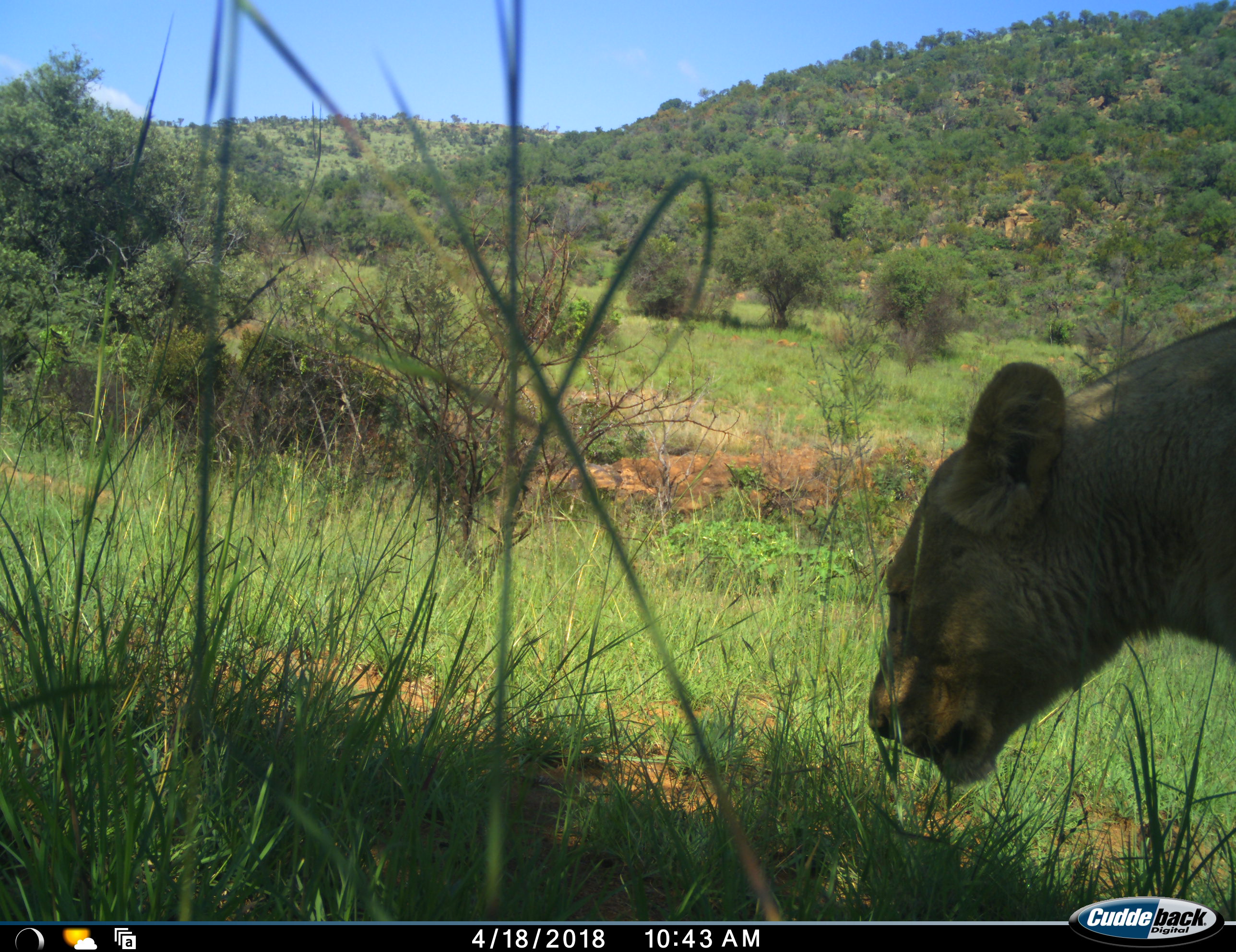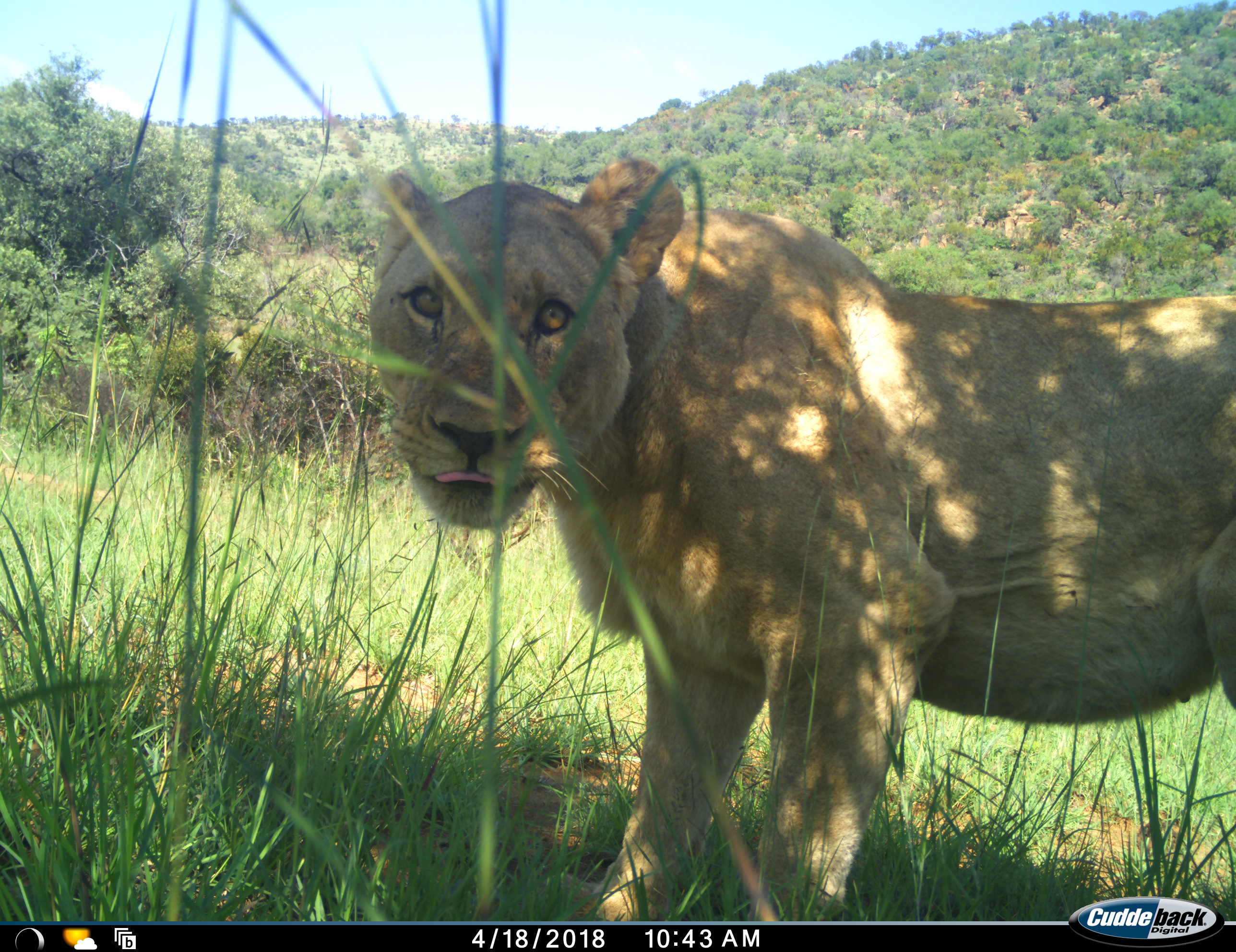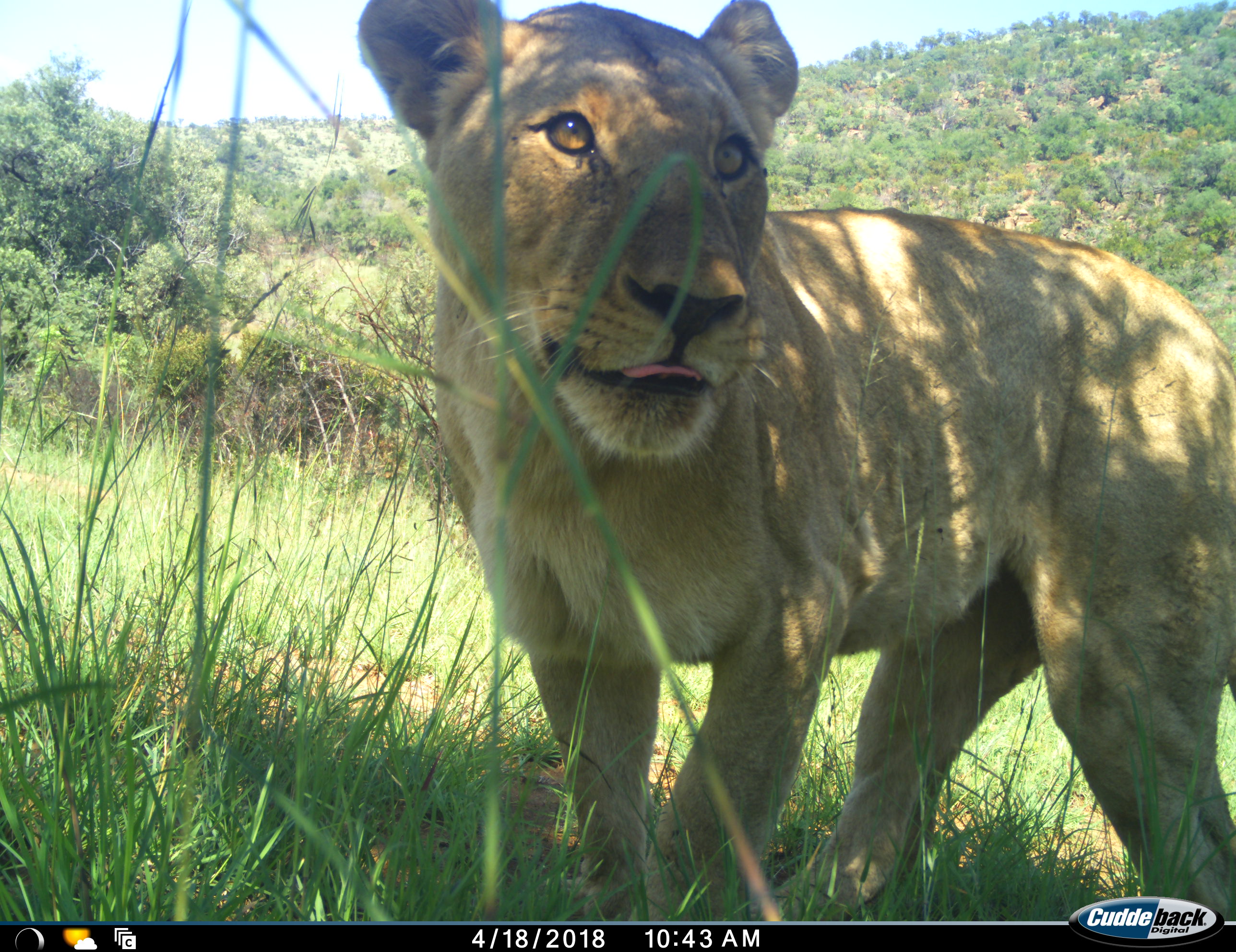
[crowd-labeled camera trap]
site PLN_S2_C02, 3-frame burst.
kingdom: Animalia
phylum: Chordata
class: Mammalia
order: Carnivora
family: Felidae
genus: Panthera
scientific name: Panthera leo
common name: lion female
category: lionfemale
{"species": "lionfemale (lion female) (Panthera leo)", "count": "1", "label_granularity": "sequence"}